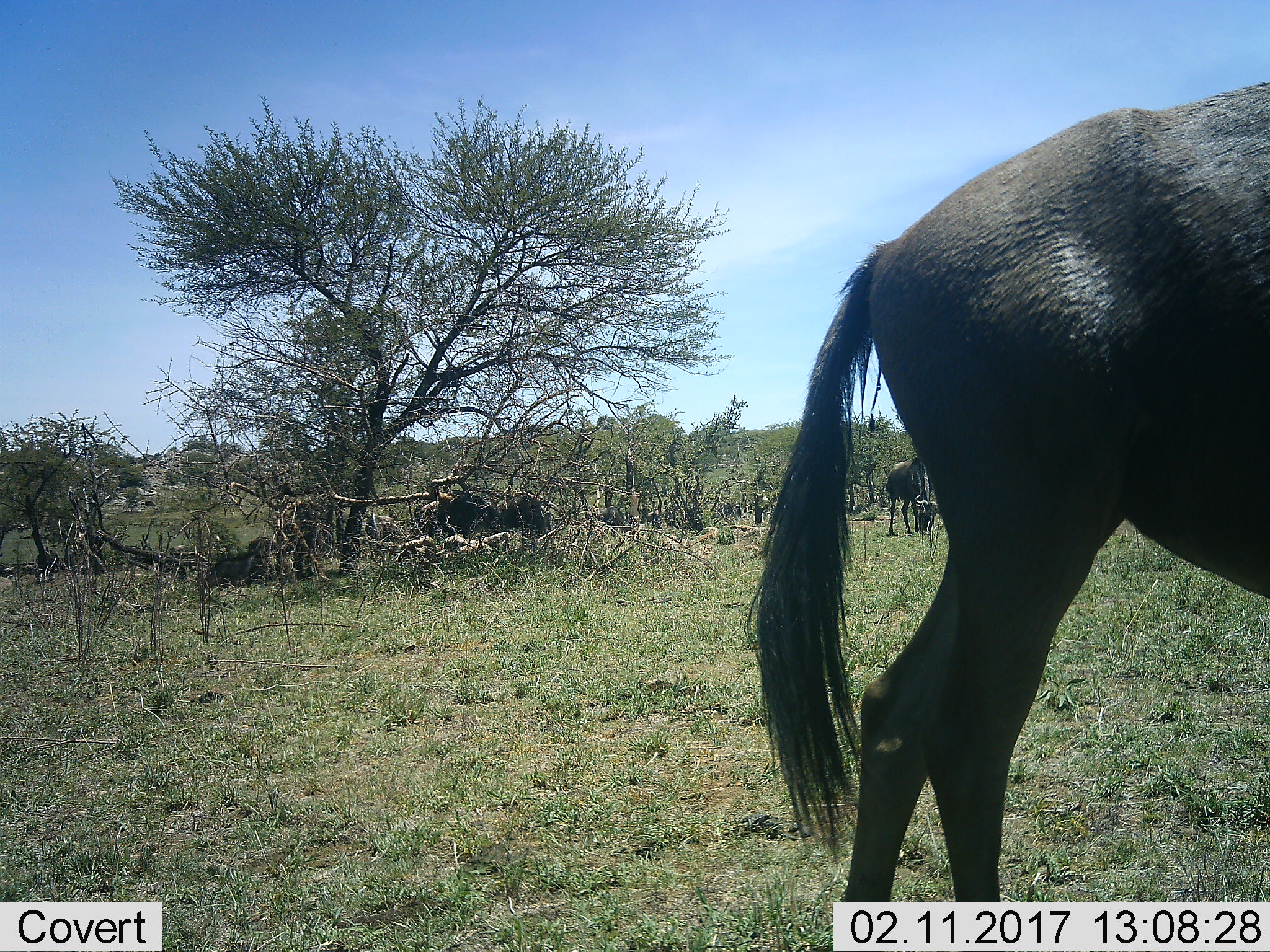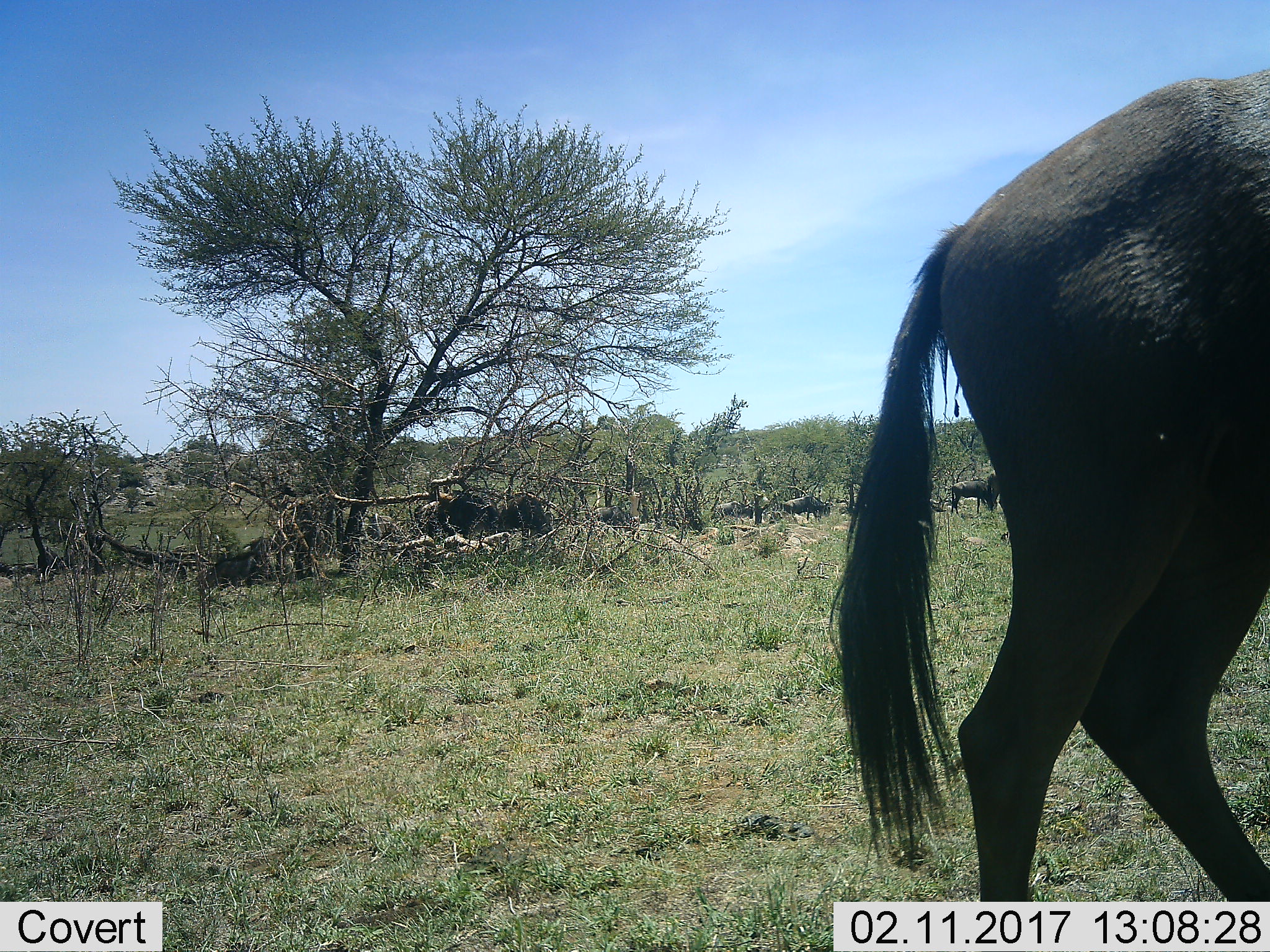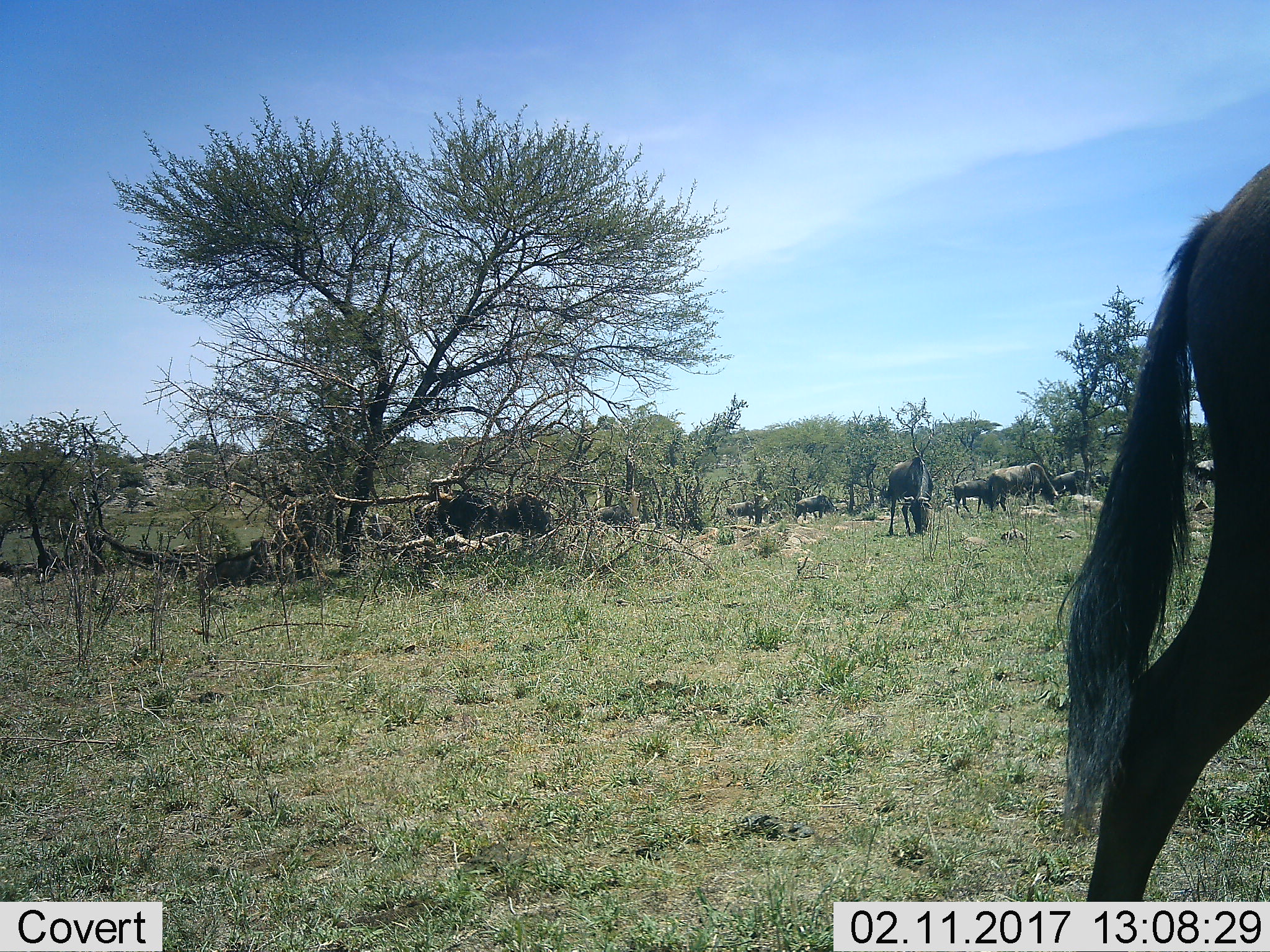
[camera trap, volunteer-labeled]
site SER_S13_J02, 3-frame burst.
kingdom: Animalia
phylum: Chordata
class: Mammalia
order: Artiodactyla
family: Bovidae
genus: Connochaetes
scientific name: Connochaetes taurinus taurinus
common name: blue wildebeest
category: wildebeestblue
Wildebeestblue (blue wildebeest) (Connochaetes taurinus taurinus), count 11-50. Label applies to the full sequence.